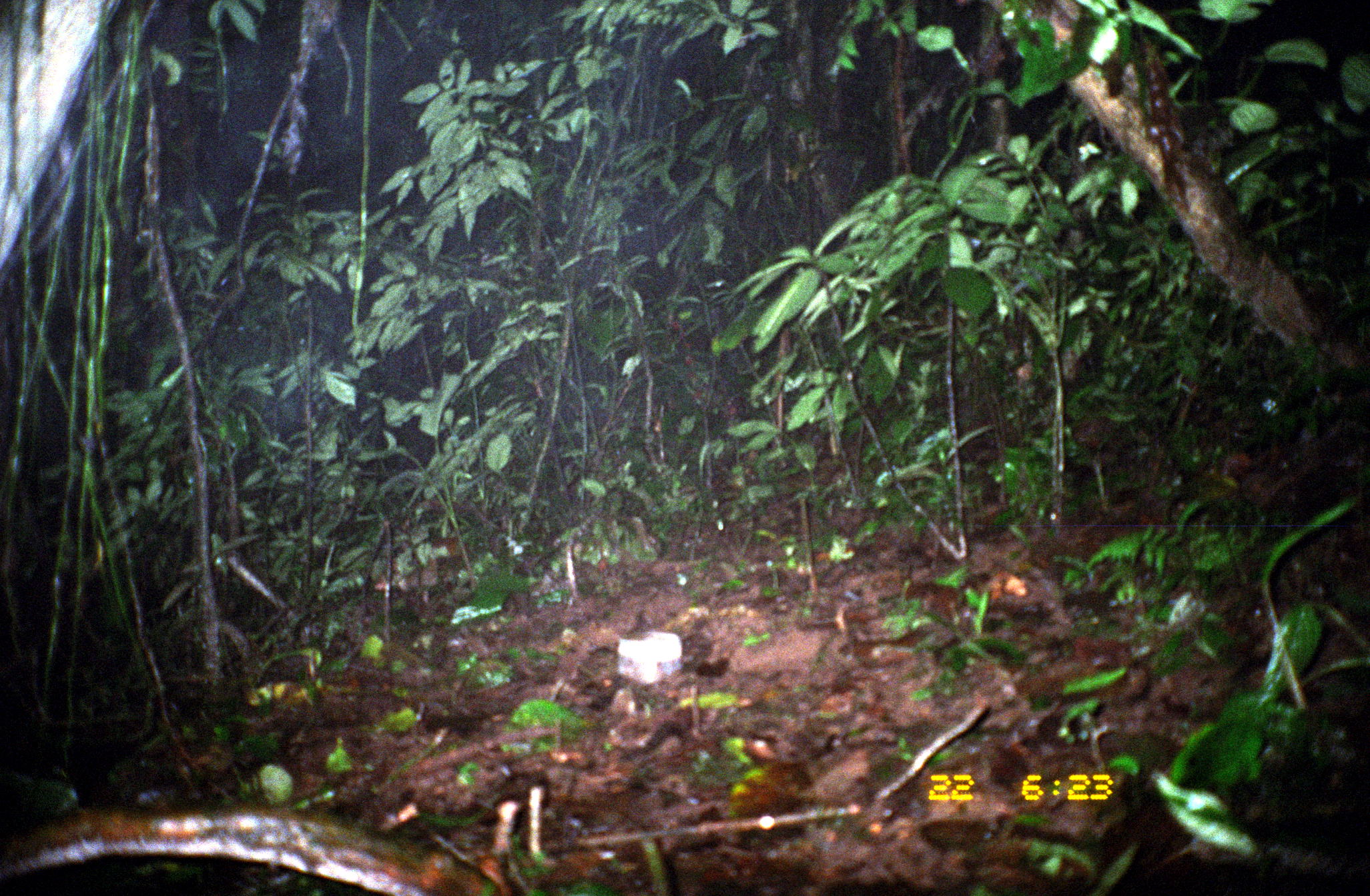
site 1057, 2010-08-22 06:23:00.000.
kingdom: Animalia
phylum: Chordata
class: Mammalia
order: Rodentia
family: Dasyproctidae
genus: Dasyprocta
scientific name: Dasyprocta punctata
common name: central american agouti